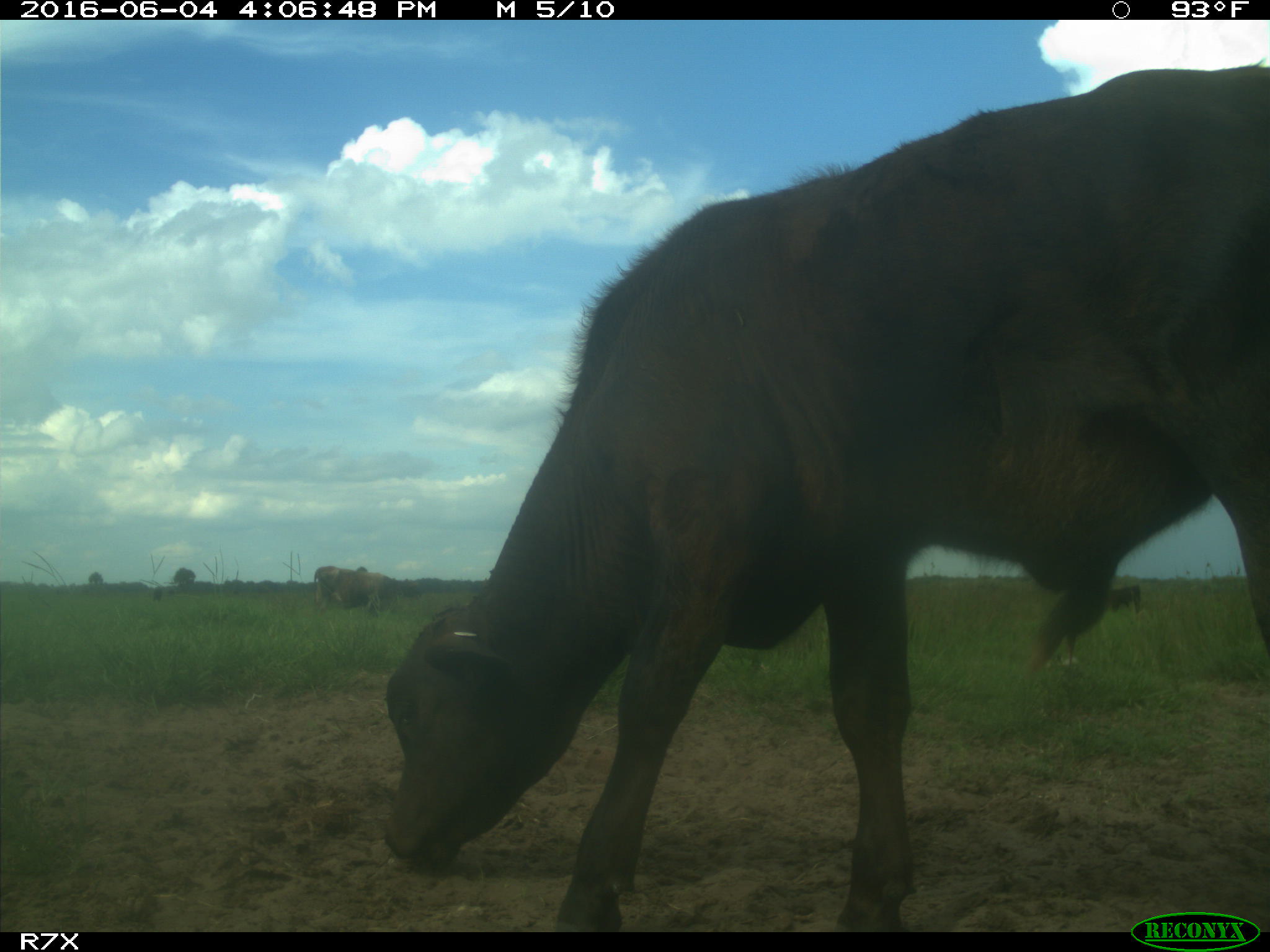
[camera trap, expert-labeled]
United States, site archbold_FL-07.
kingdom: Animalia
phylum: Chordata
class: Mammalia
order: Artiodactyla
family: Bovidae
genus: Bos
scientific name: Bos taurus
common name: domestic cow